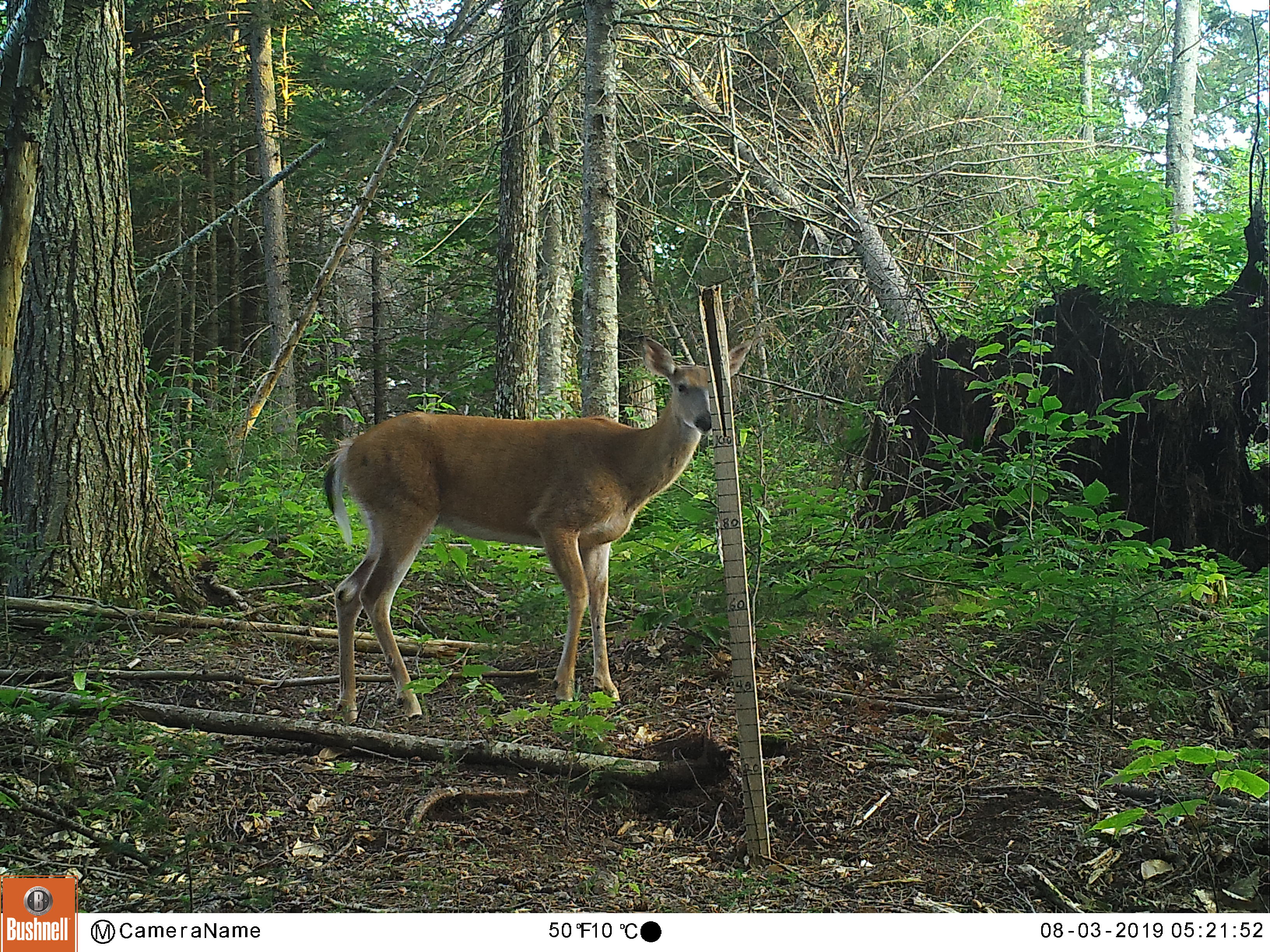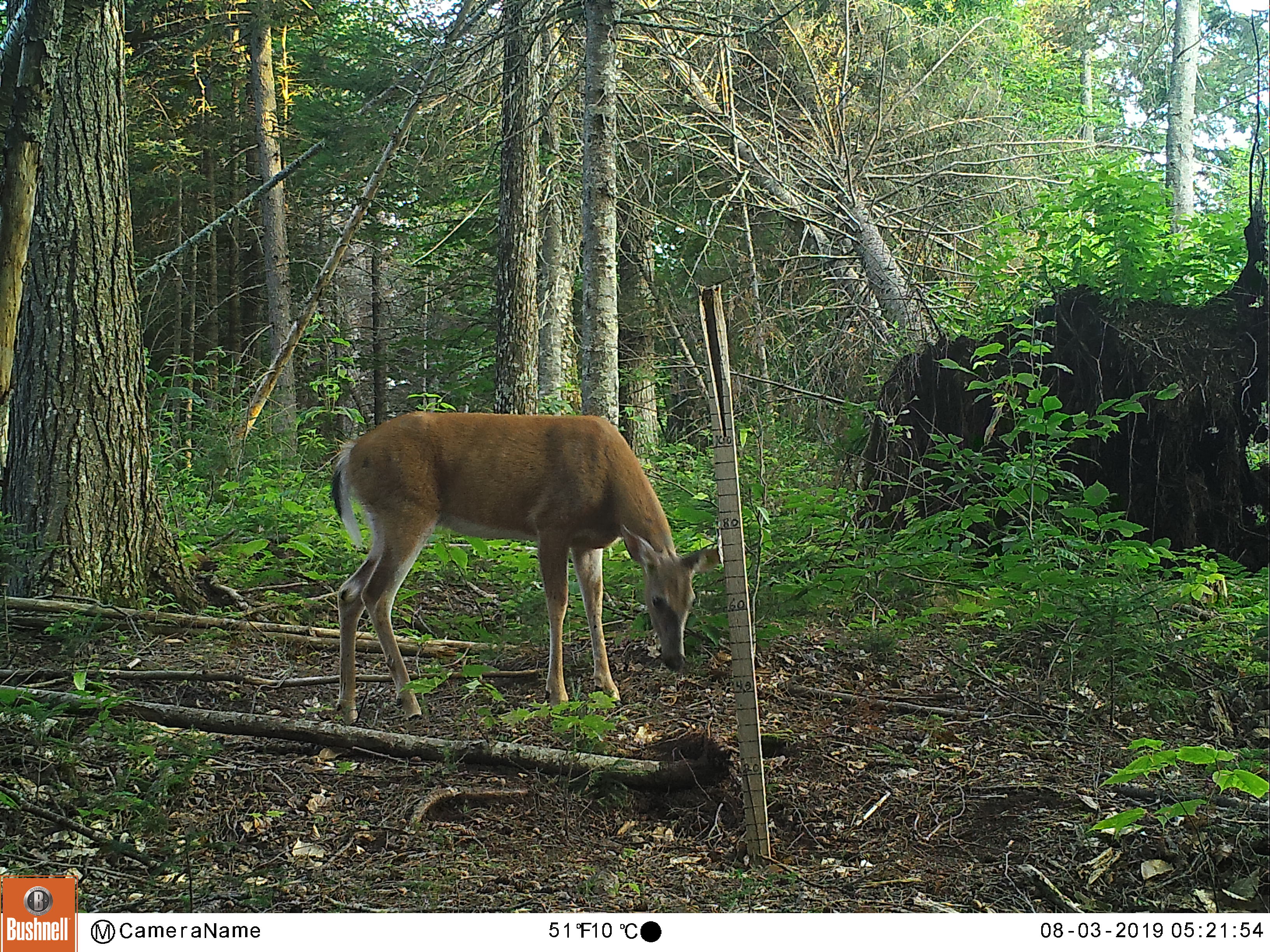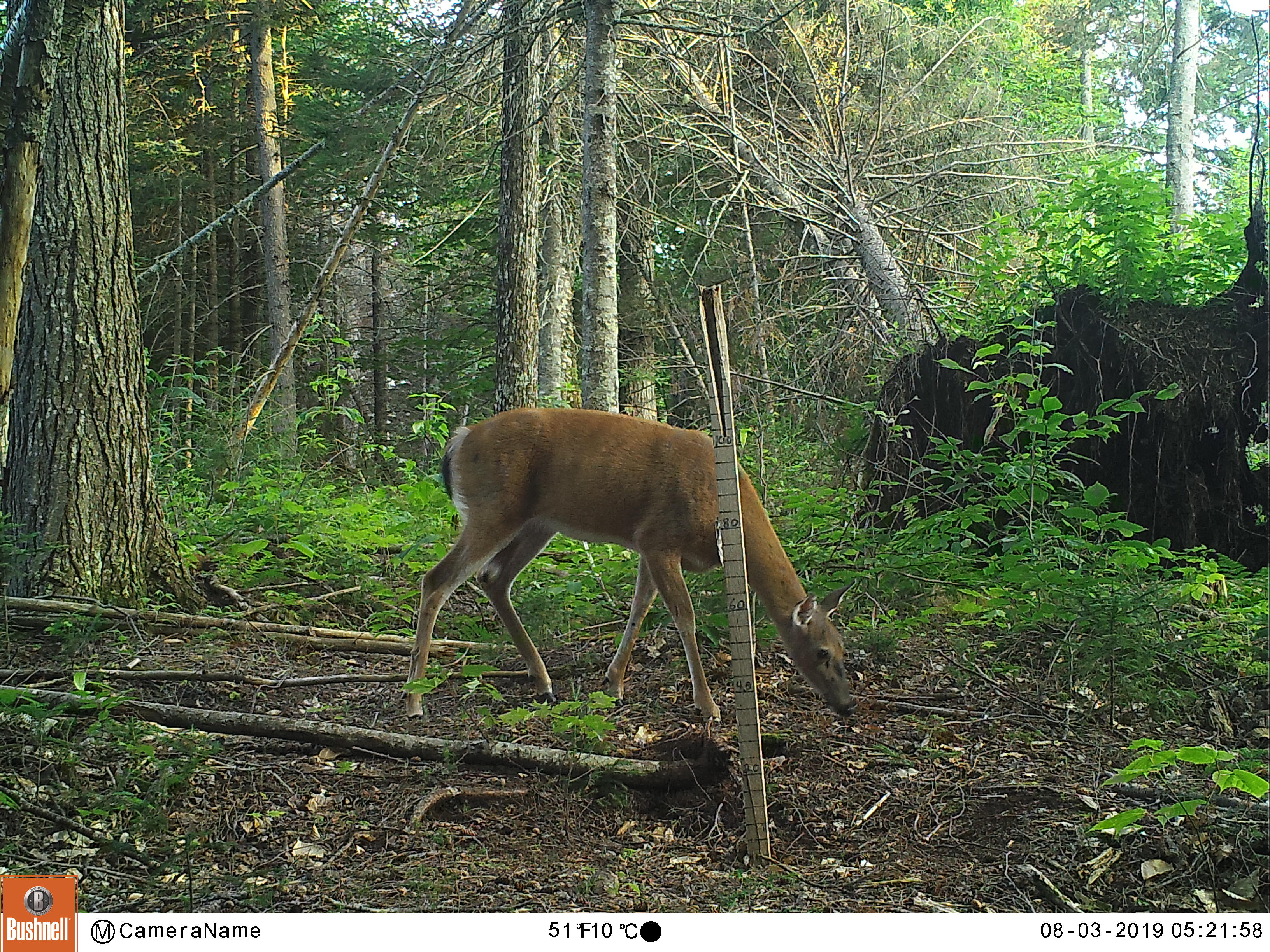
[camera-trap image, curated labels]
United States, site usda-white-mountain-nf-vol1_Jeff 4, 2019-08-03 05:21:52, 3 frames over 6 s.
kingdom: Animalia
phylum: Chordata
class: Mammalia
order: Artiodactyla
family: Cervidae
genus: Odocoileus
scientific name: Odocoileus virginianus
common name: white-tailed deer